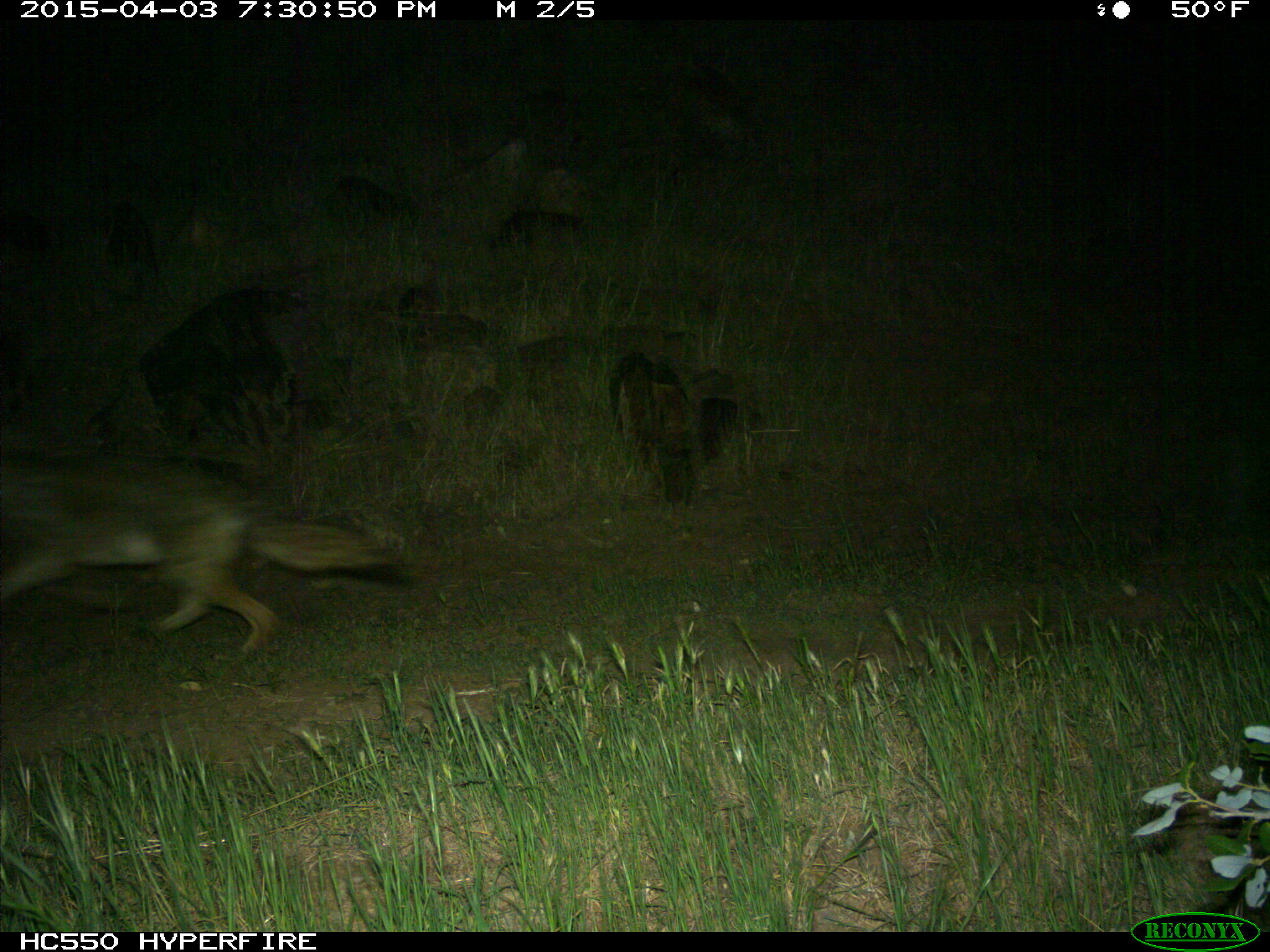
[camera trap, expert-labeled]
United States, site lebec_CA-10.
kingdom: Animalia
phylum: Chordata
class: Mammalia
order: Carnivora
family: Canidae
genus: Canis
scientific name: Canis latrans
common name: coyote